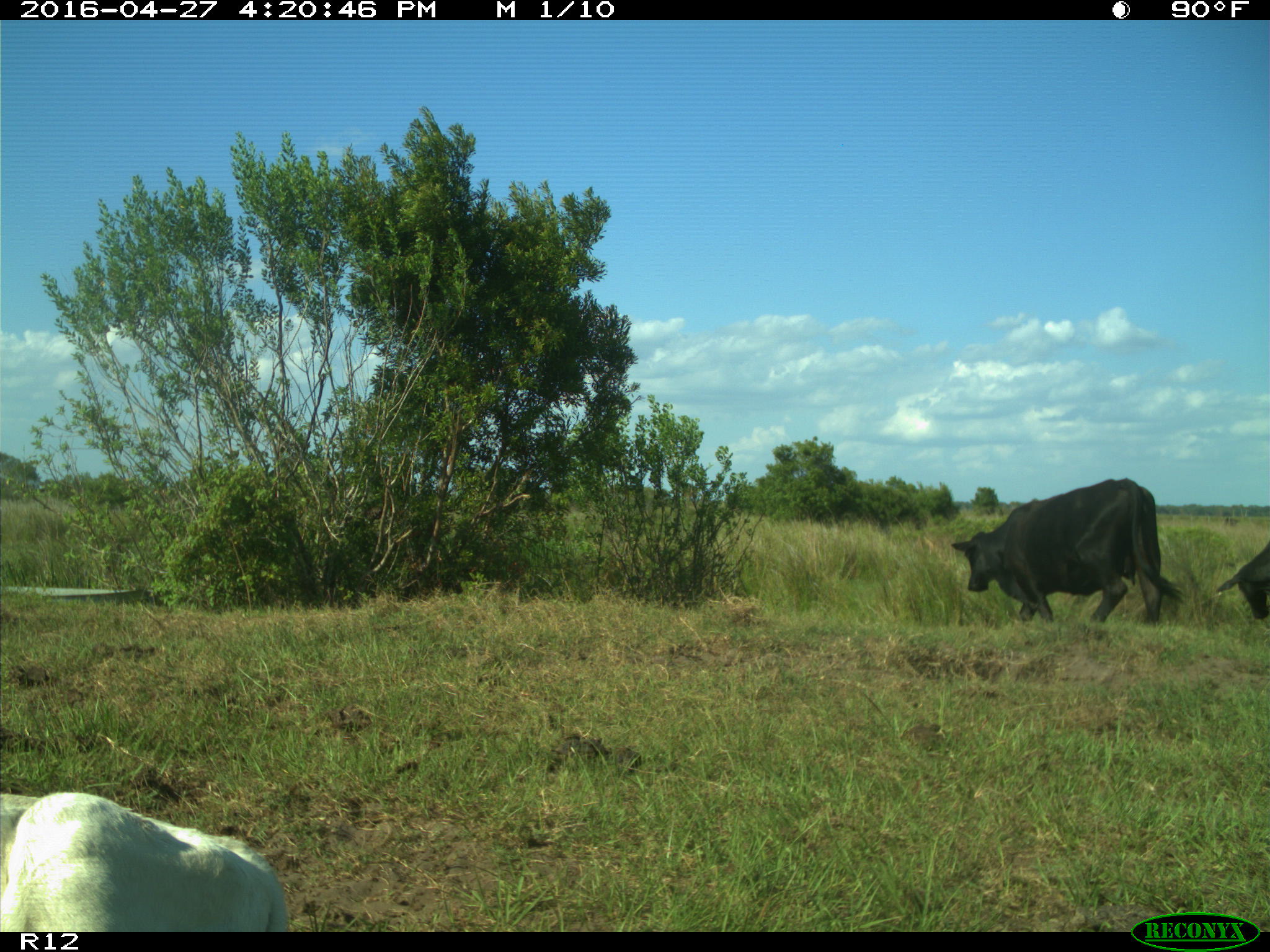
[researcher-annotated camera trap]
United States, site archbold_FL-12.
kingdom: Animalia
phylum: Chordata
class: Mammalia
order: Artiodactyla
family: Bovidae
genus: Bos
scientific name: Bos taurus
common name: domestic cow